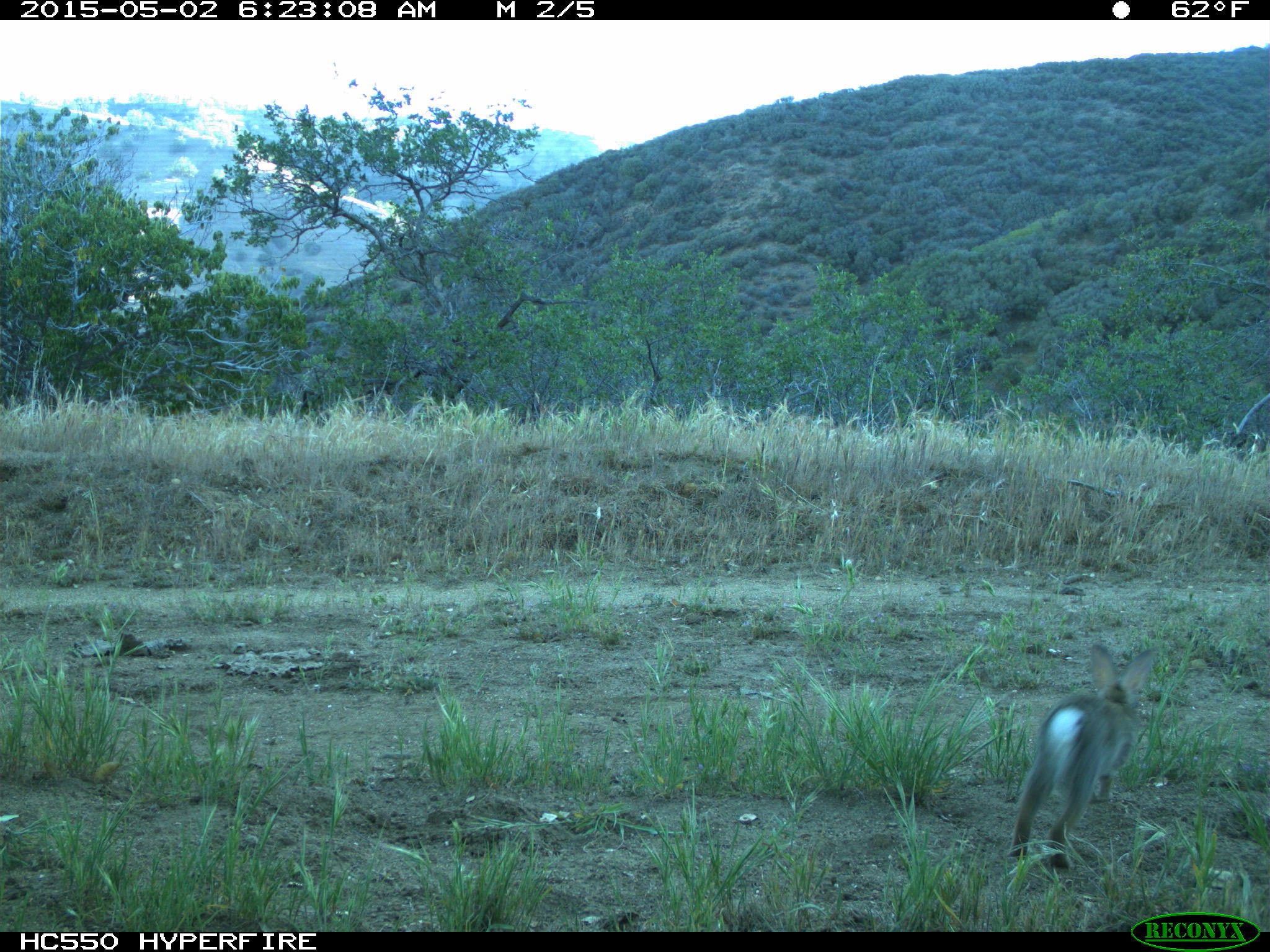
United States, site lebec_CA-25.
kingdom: Animalia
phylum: Chordata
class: Mammalia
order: Lagomorpha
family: Leporidae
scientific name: Leporidae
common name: rabbits and hares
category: unidentified rabbit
Unidentified rabbit (rabbits and hares) (Leporidae).